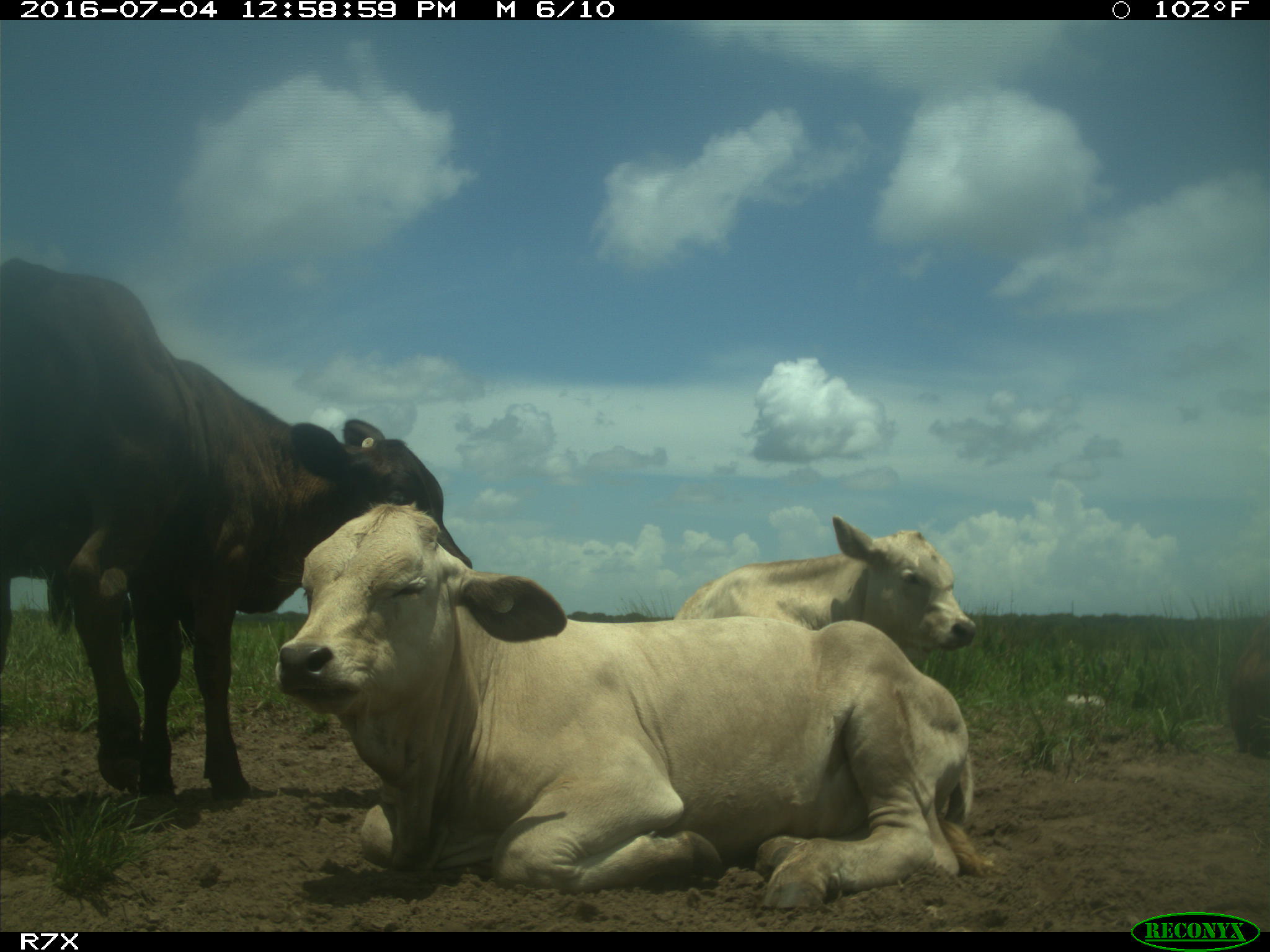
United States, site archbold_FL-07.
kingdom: Animalia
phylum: Chordata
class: Mammalia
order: Artiodactyla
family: Bovidae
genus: Bos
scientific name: Bos taurus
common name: domestic cow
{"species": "Bos taurus (domestic cow)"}